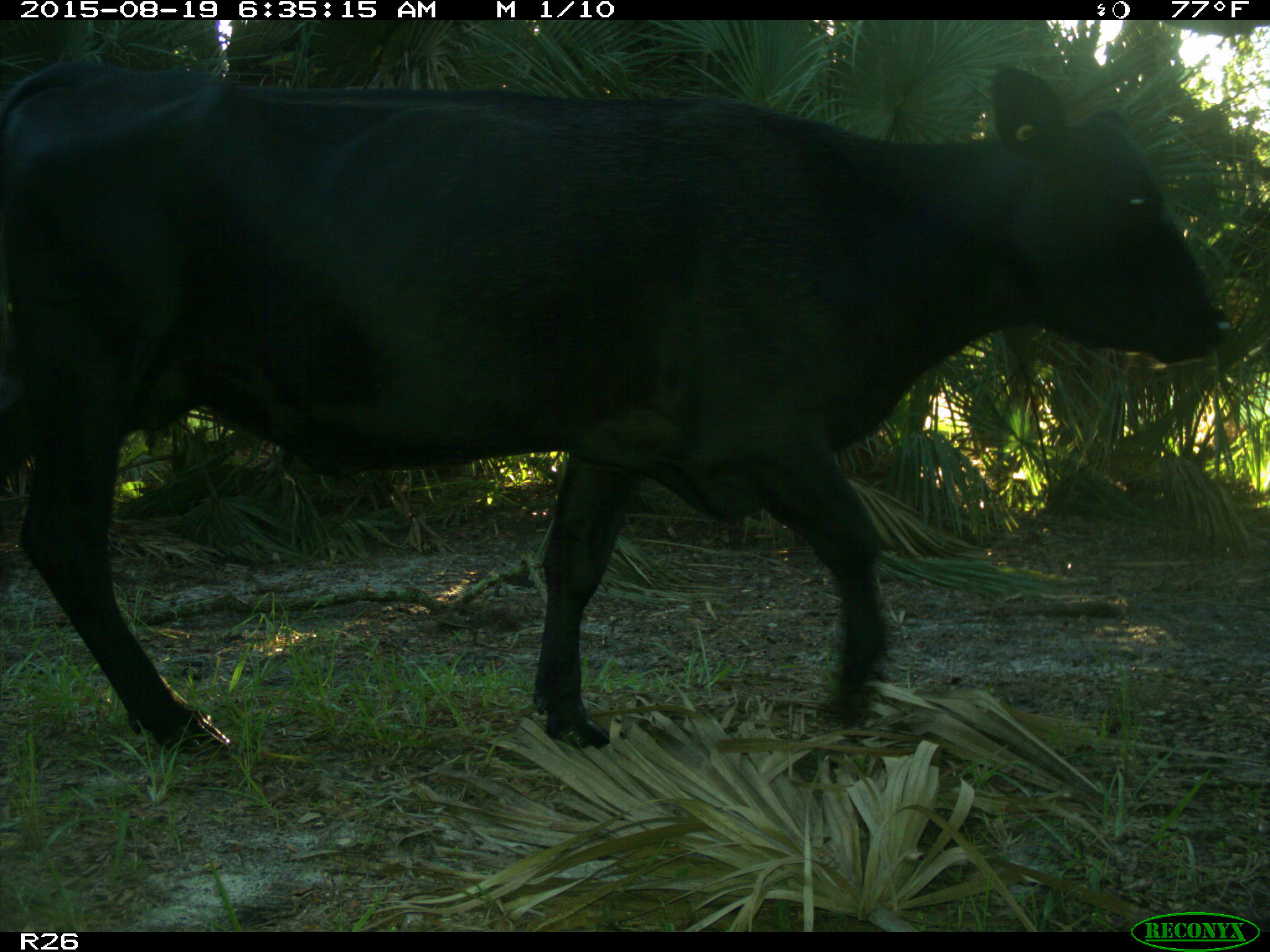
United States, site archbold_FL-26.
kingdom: Animalia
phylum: Chordata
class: Mammalia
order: Artiodactyla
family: Bovidae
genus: Bos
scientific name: Bos taurus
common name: domestic cow